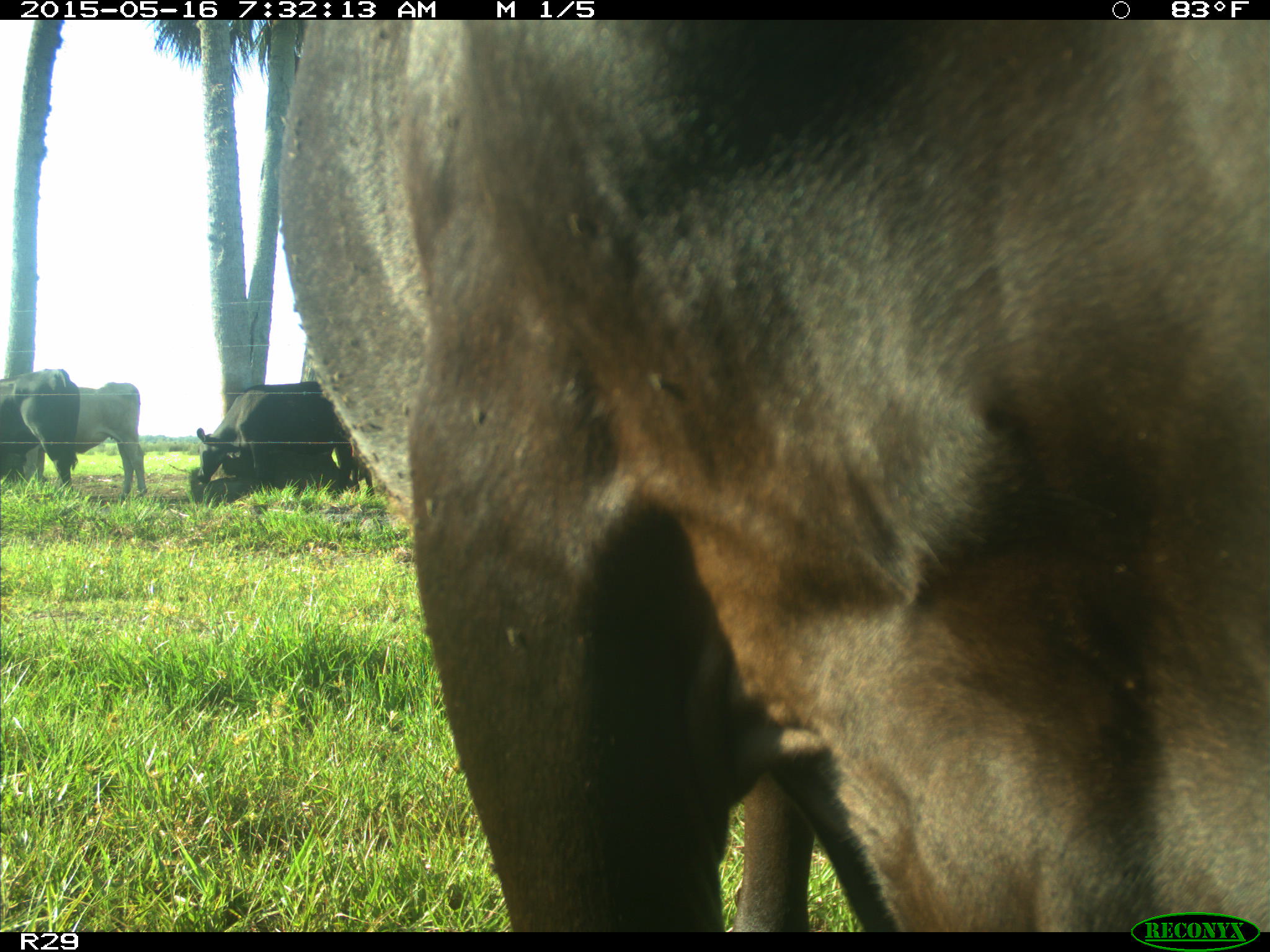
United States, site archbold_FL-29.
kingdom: Animalia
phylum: Chordata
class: Mammalia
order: Artiodactyla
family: Bovidae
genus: Bos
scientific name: Bos taurus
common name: domestic cow